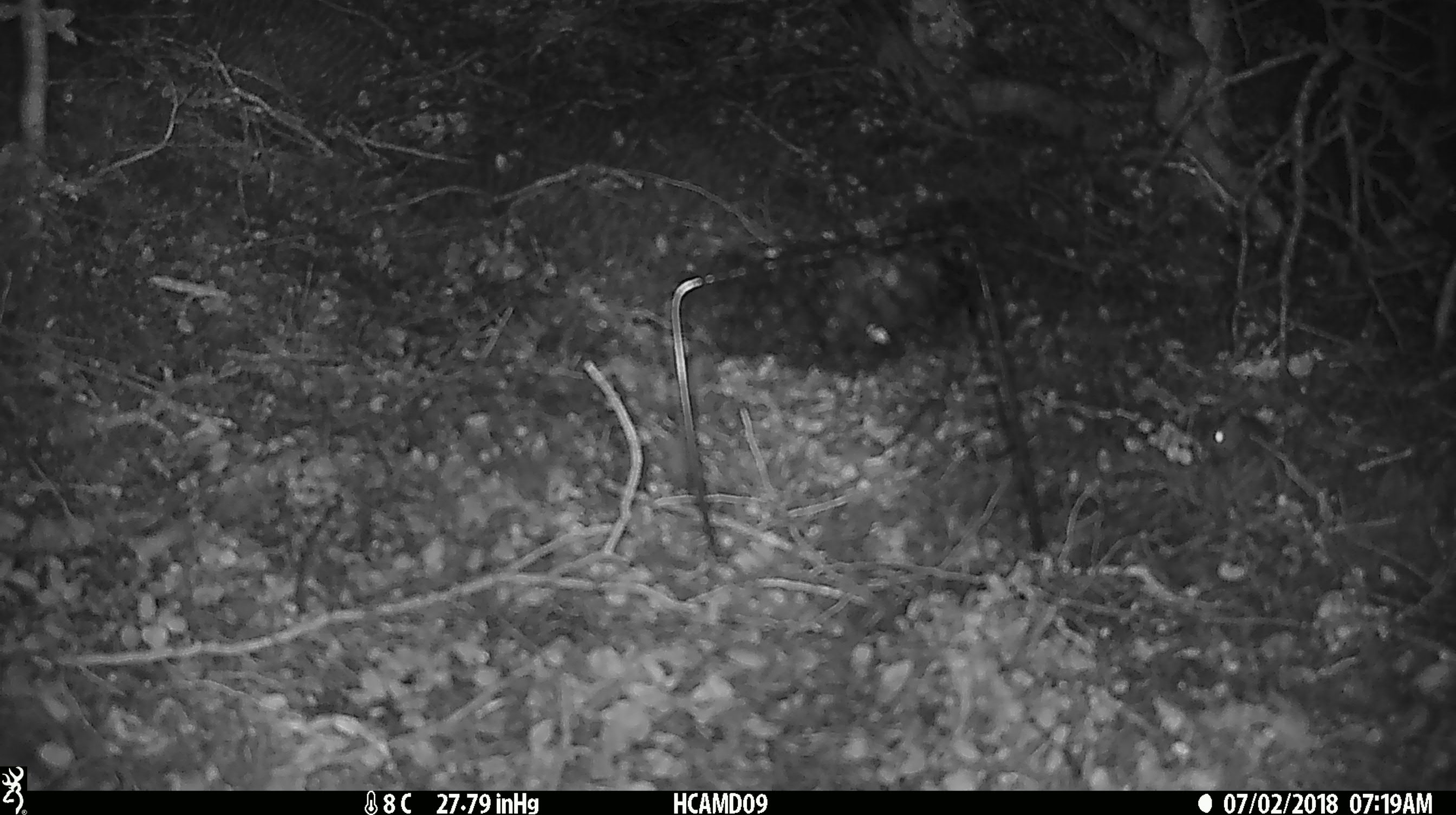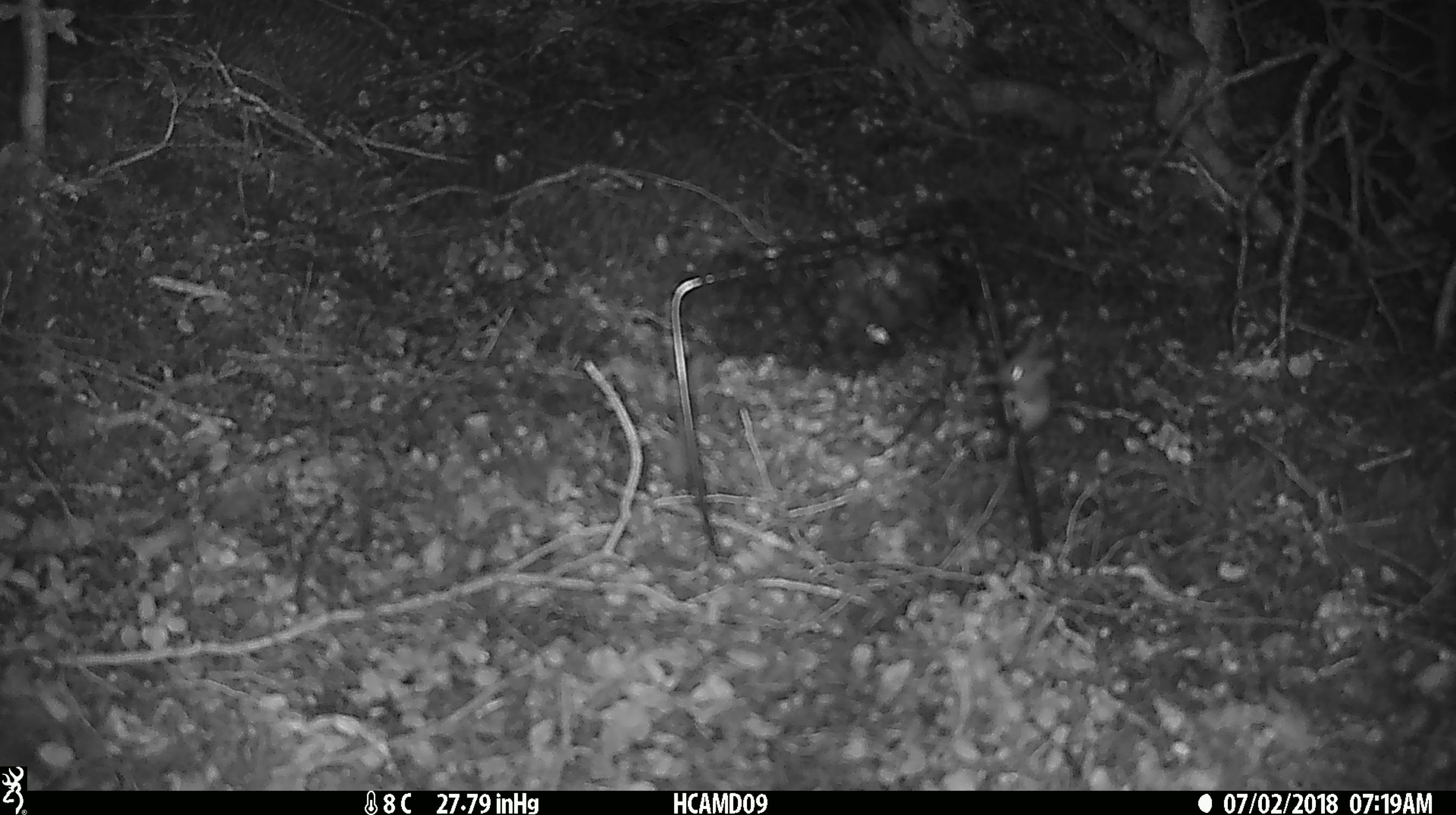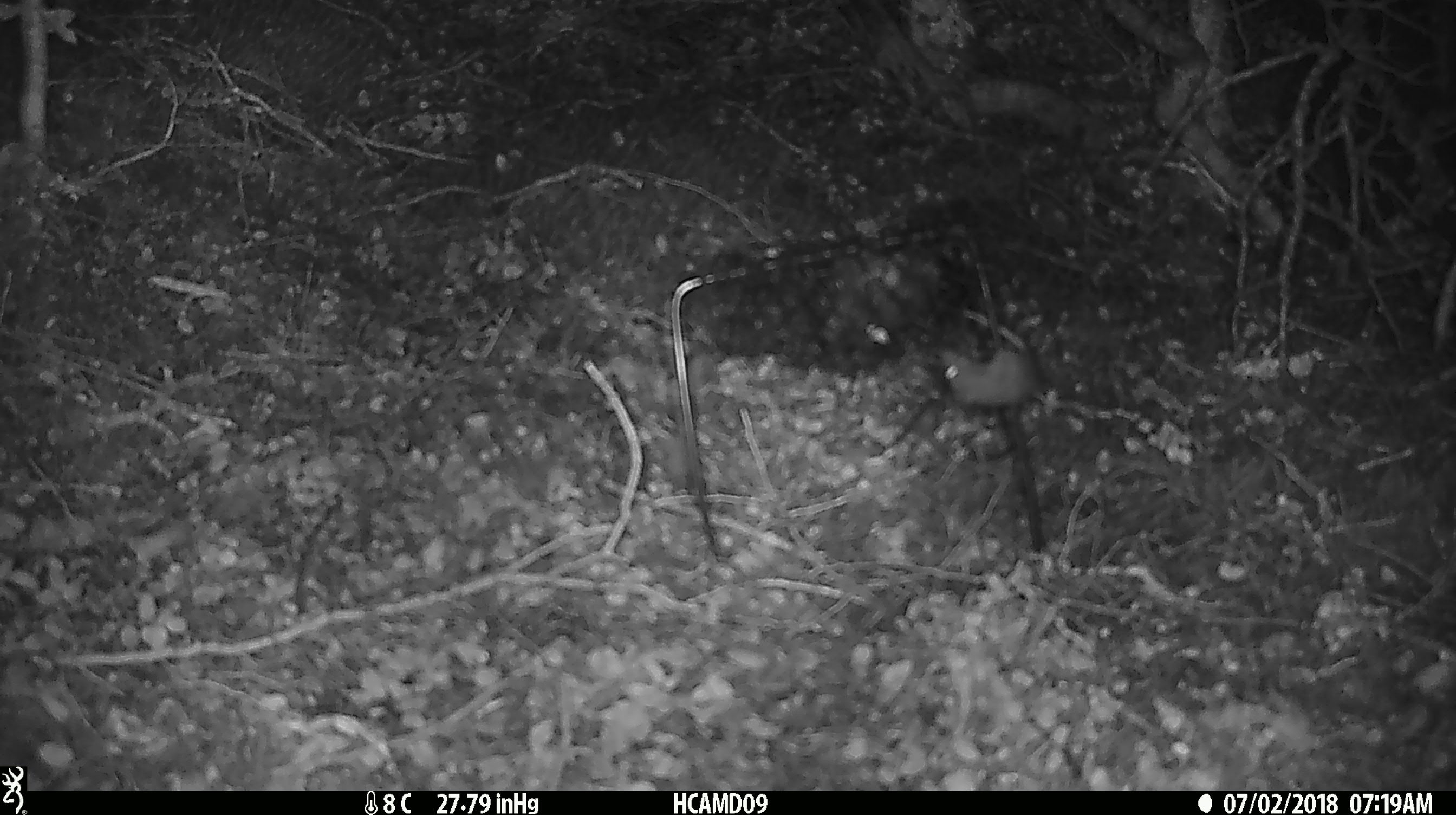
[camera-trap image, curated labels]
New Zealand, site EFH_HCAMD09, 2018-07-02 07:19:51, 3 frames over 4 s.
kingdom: Animalia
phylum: Chordata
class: Mammalia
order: Rodentia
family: Muridae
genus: Mus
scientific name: Mus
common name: mouse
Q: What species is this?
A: Mouse (Mus).